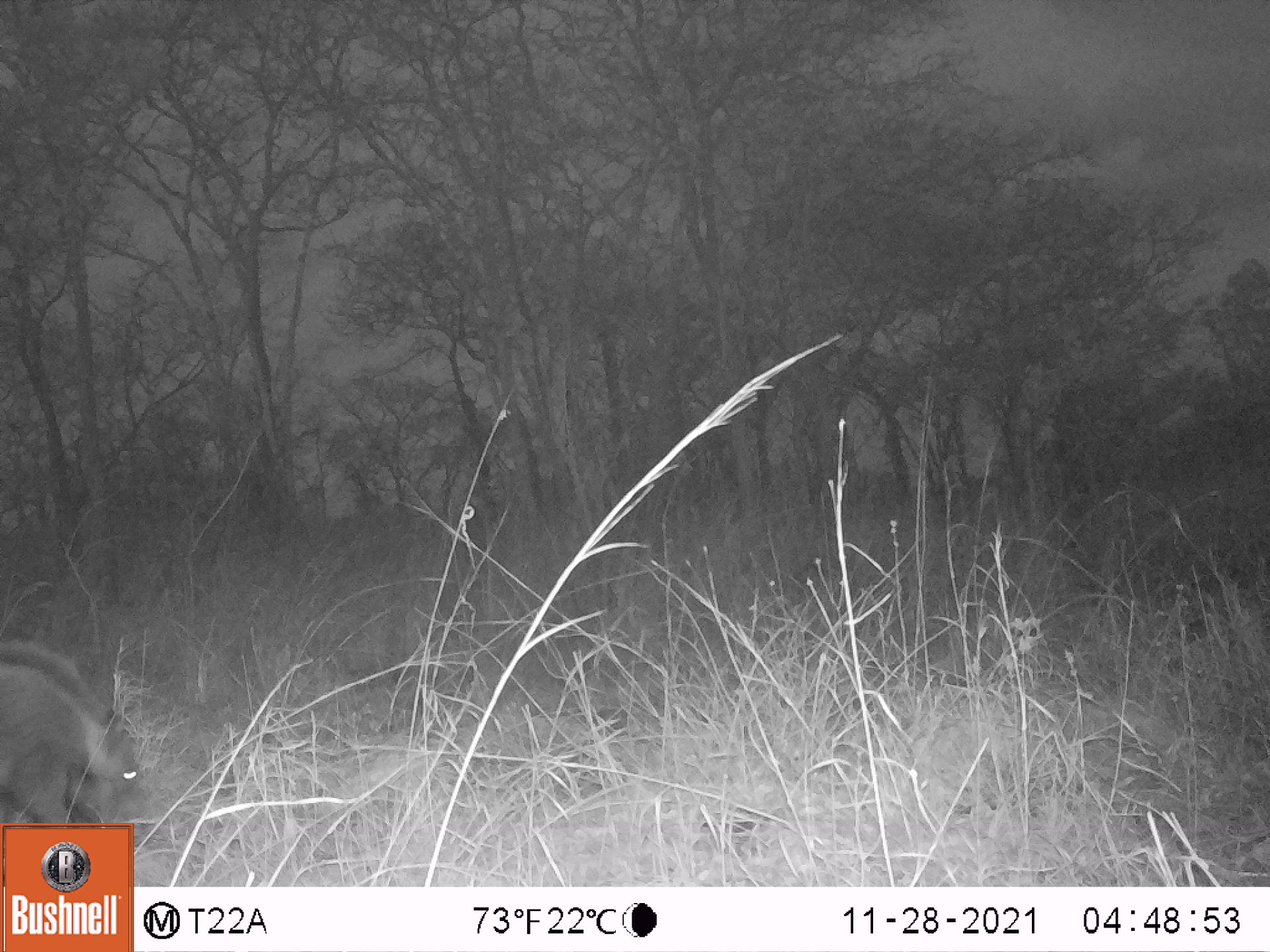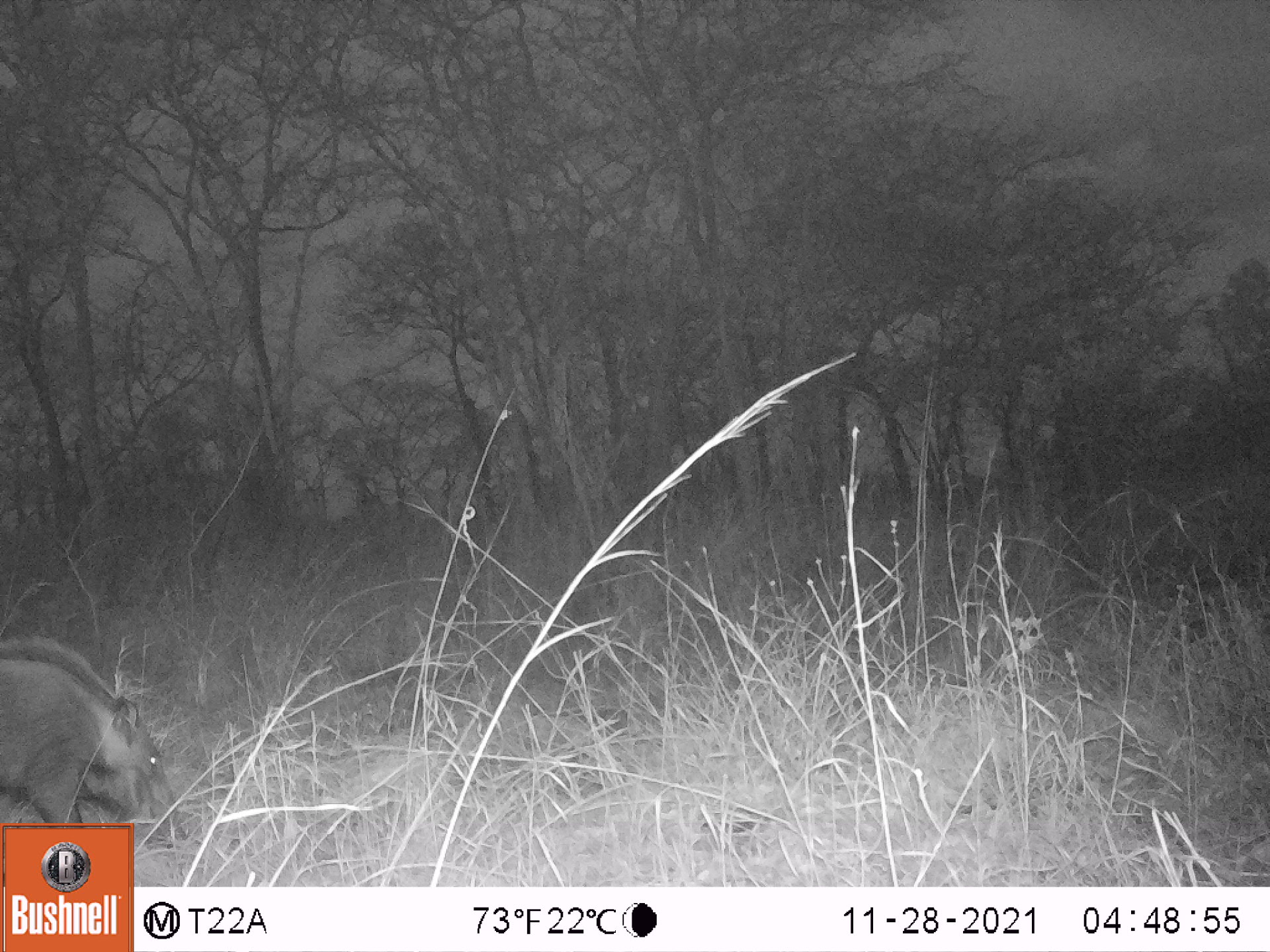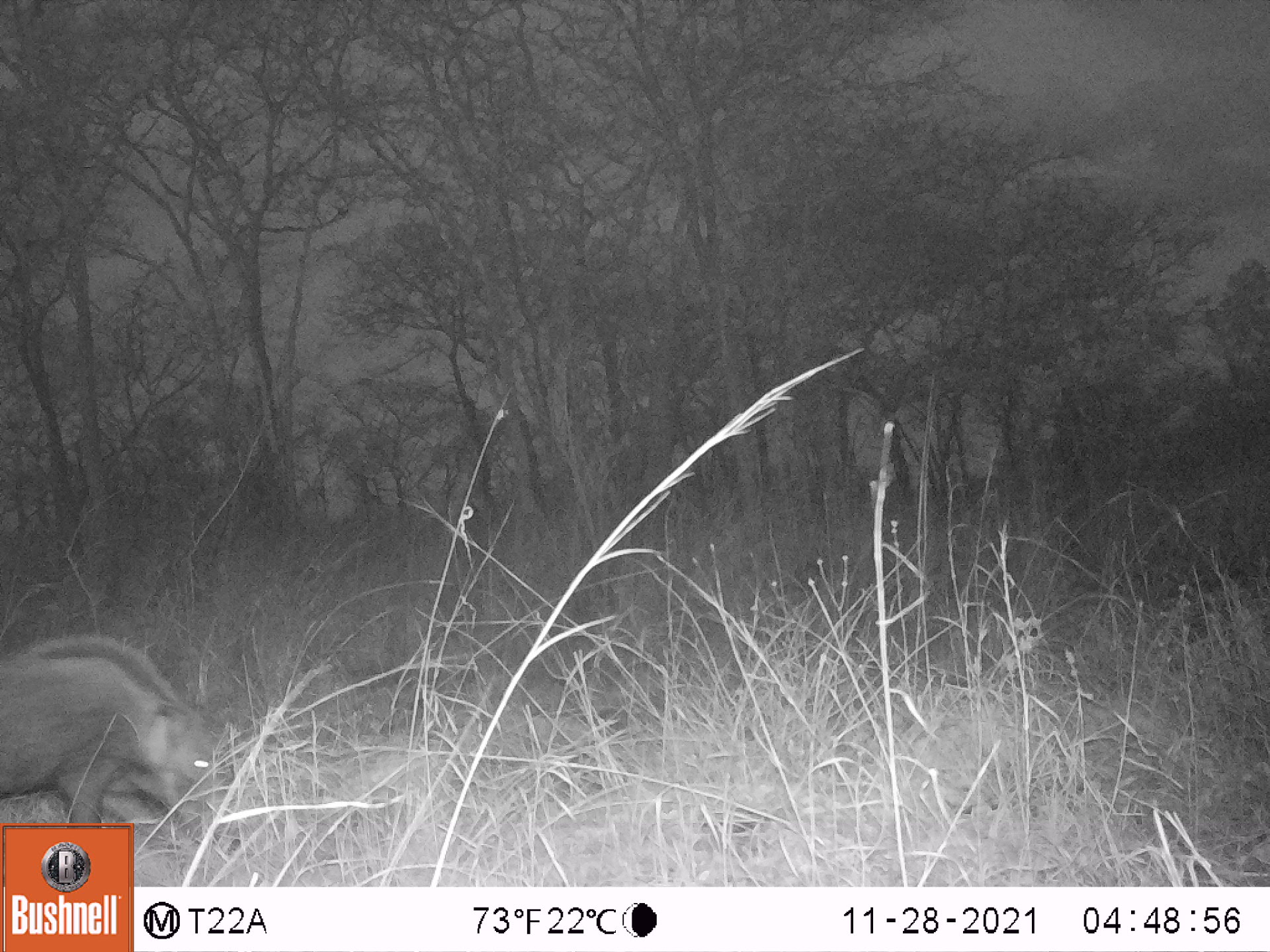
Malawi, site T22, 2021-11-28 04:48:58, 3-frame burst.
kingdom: Animalia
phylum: Chordata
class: Mammalia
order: Artiodactyla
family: Suidae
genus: Potamochoerus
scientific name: Potamochoerus larvatus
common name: bushpig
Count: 1.